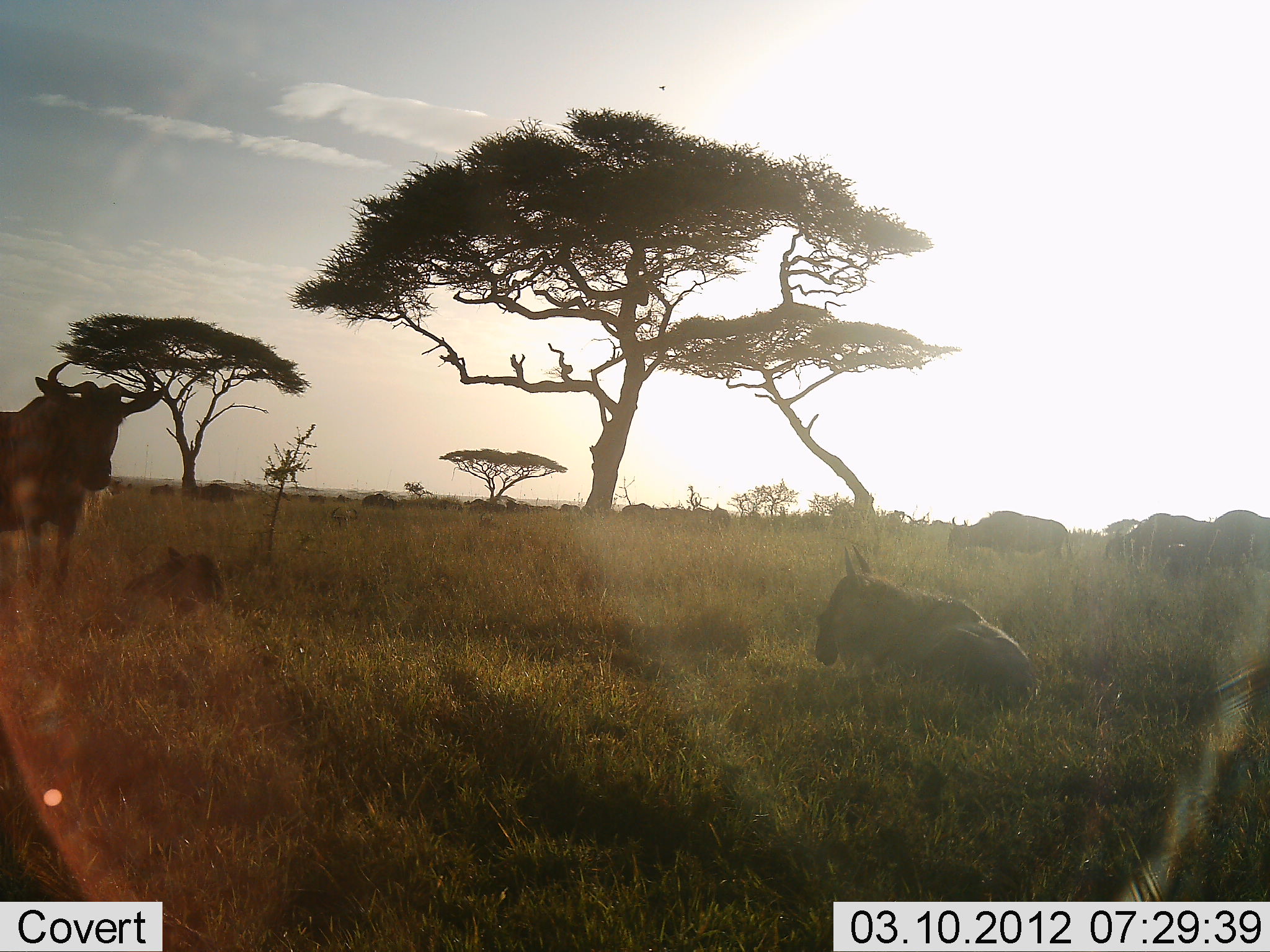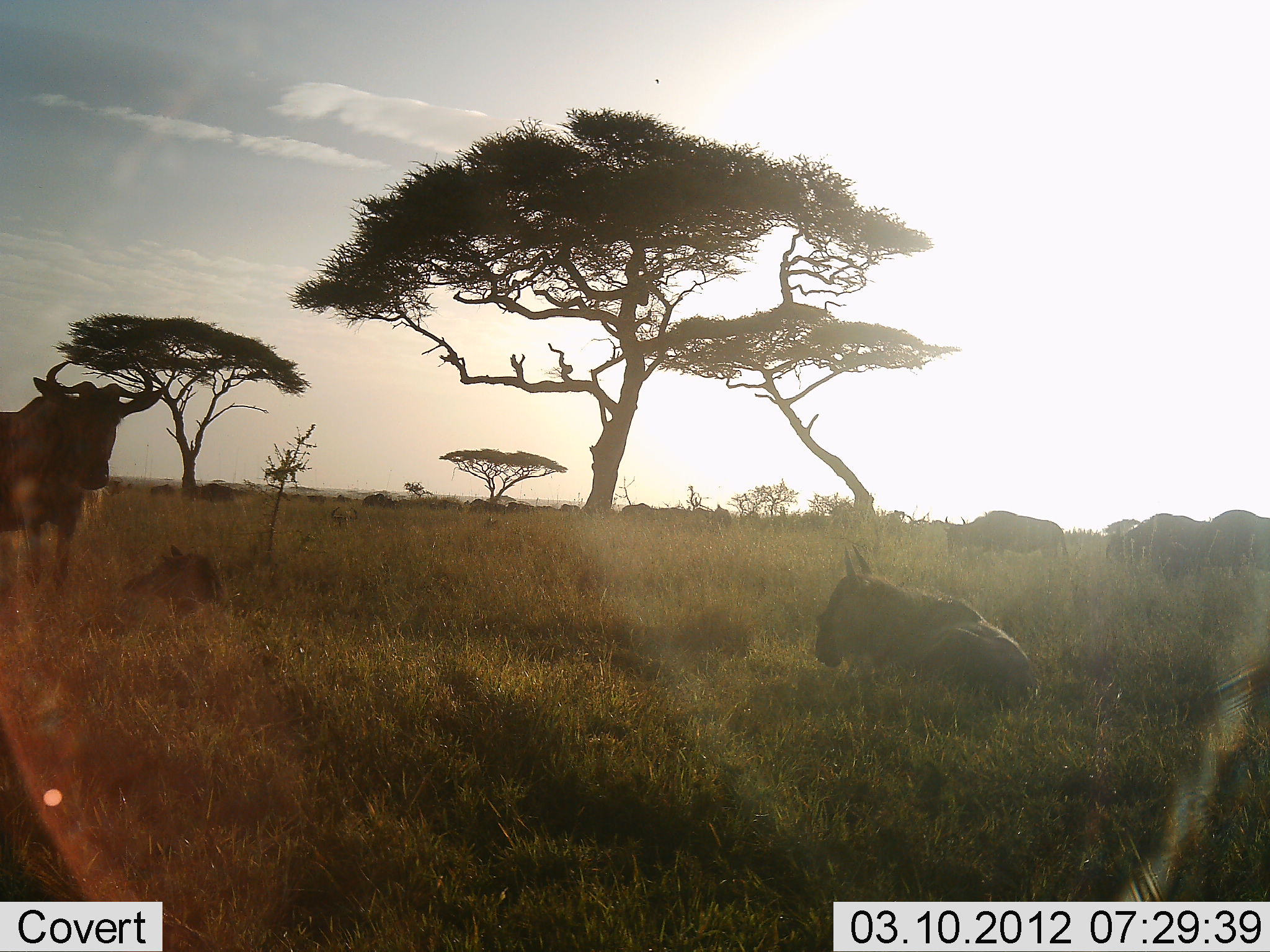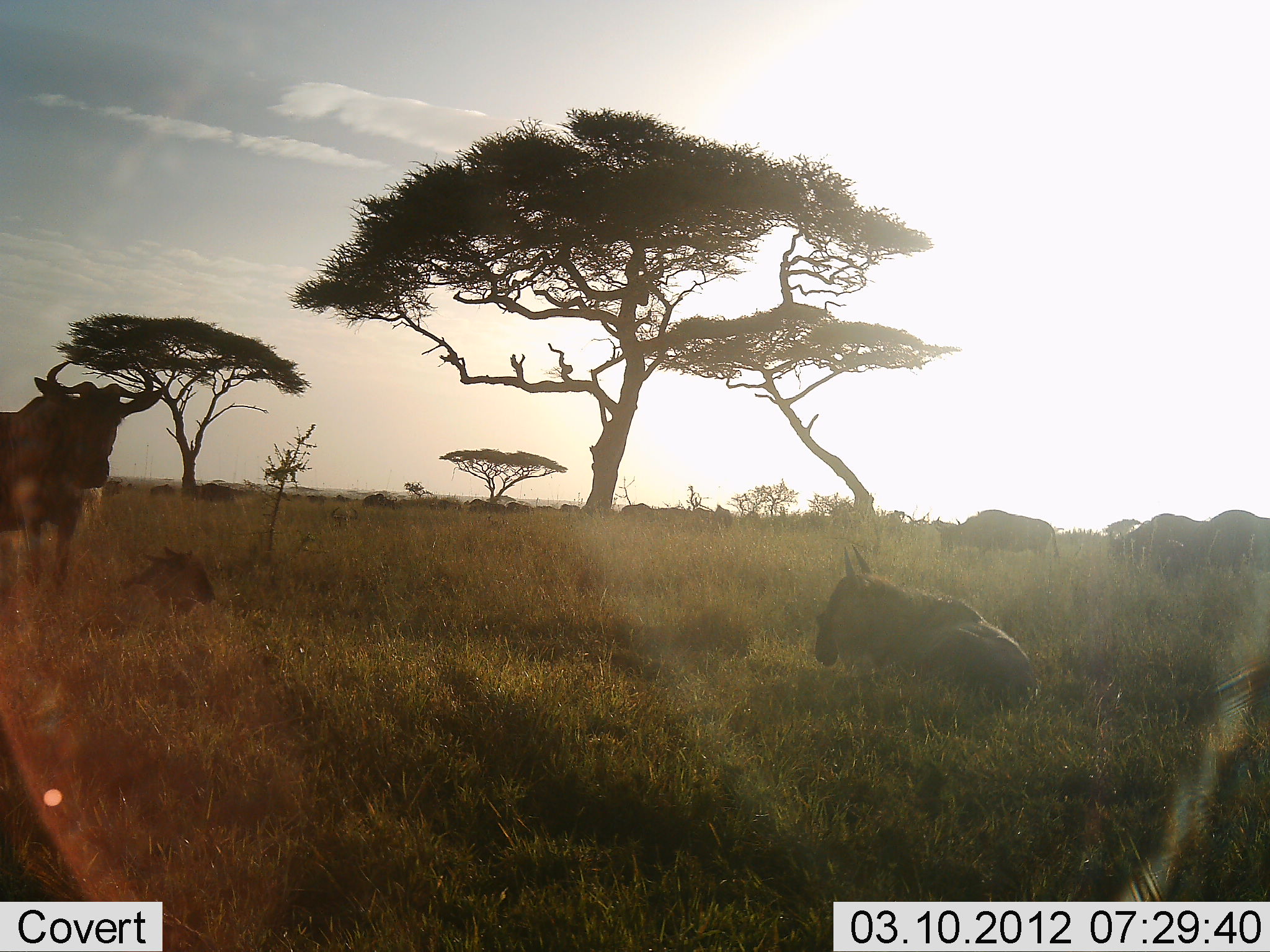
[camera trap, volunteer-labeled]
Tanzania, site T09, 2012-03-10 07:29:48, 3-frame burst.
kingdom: Animalia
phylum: Chordata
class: Mammalia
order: Artiodactyla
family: Bovidae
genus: Connochaetes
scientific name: Connochaetes taurinus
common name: blue wildebeest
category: wildebeest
Wildebeest (blue wildebeest) (Connochaetes taurinus), count 11-50. Behavior (volunteer vote fractions): standing 92%, resting 96%, moving 16%, interacting 0%. Young present (vote fraction): 20%. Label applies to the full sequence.